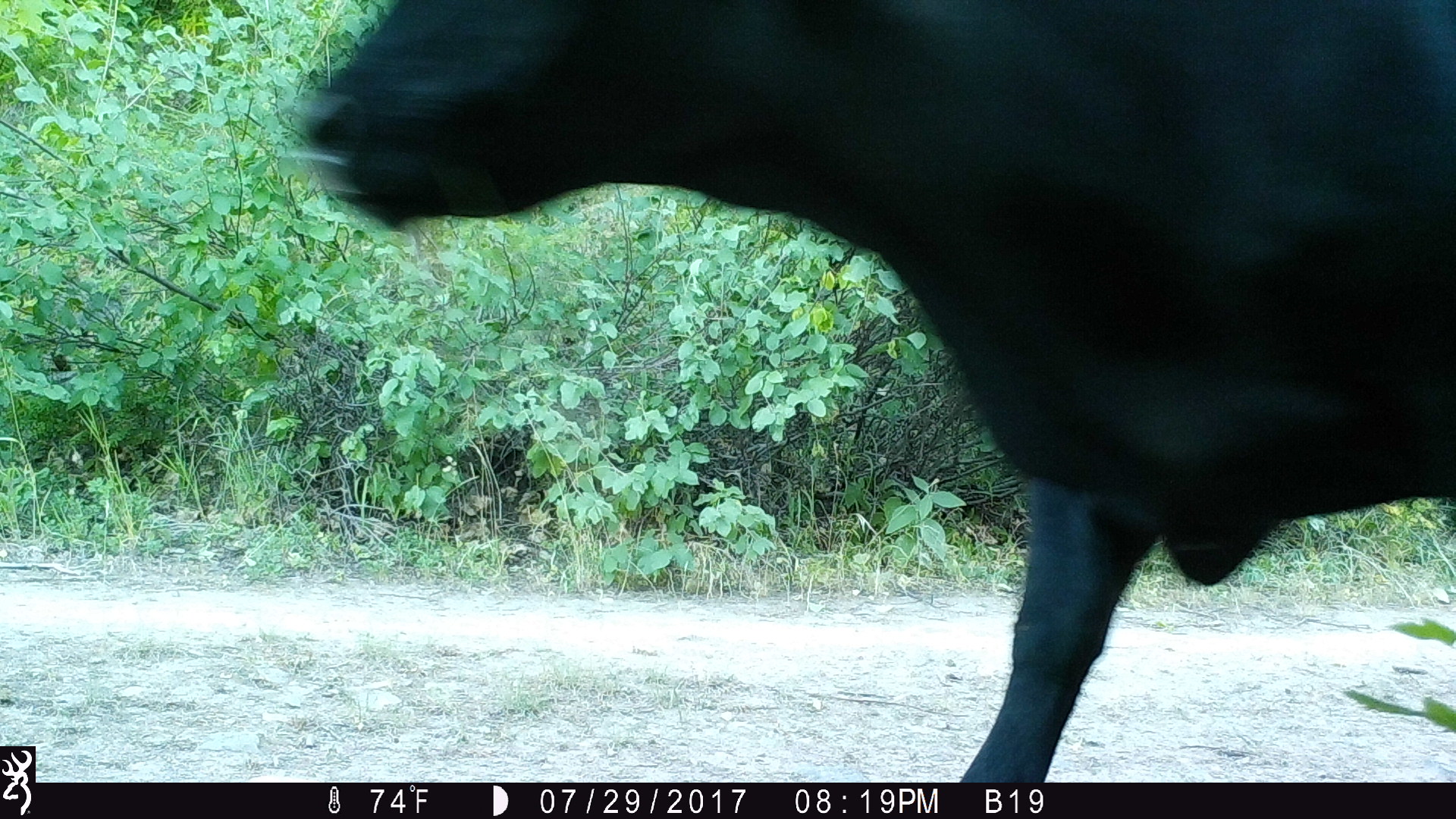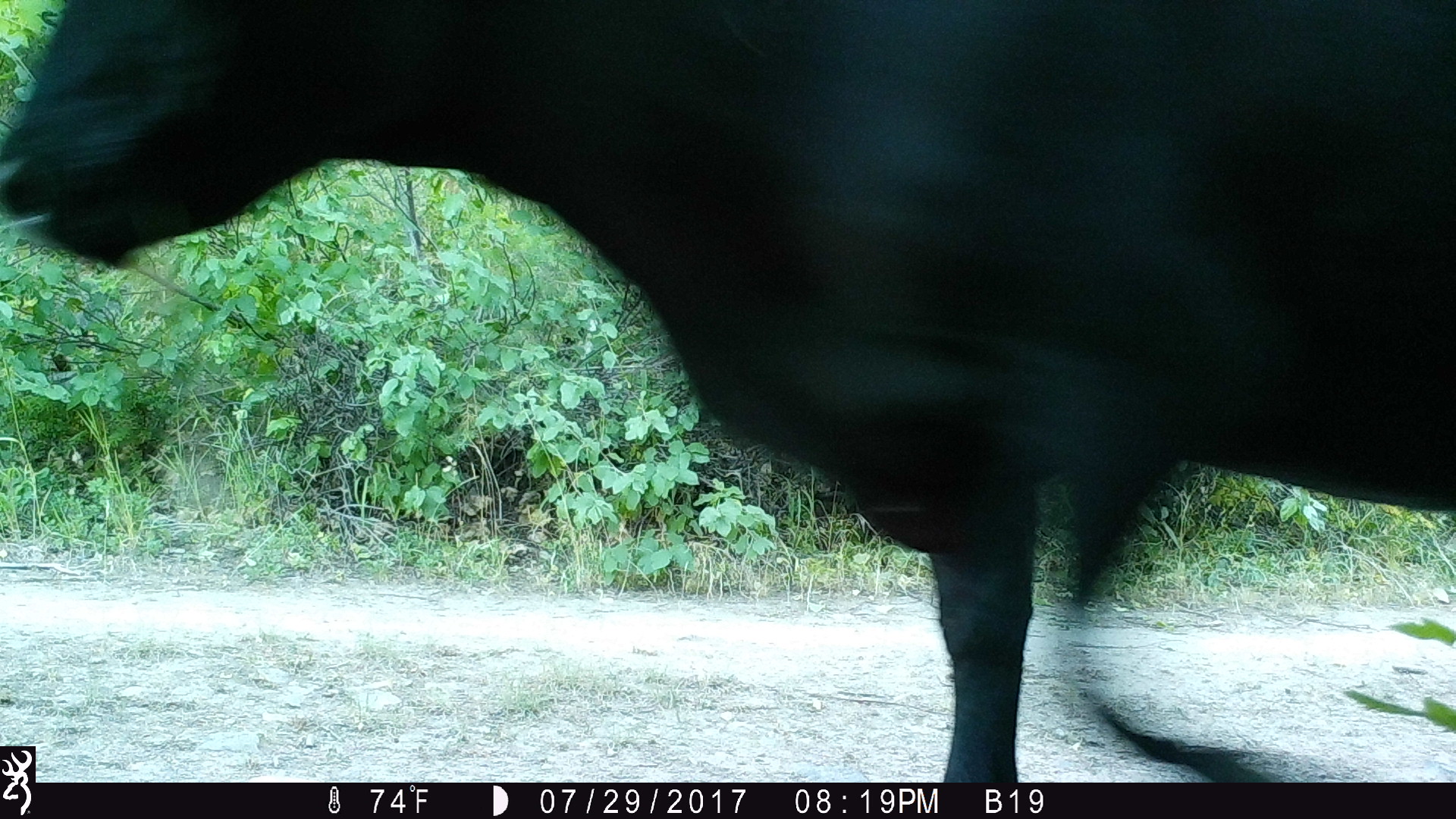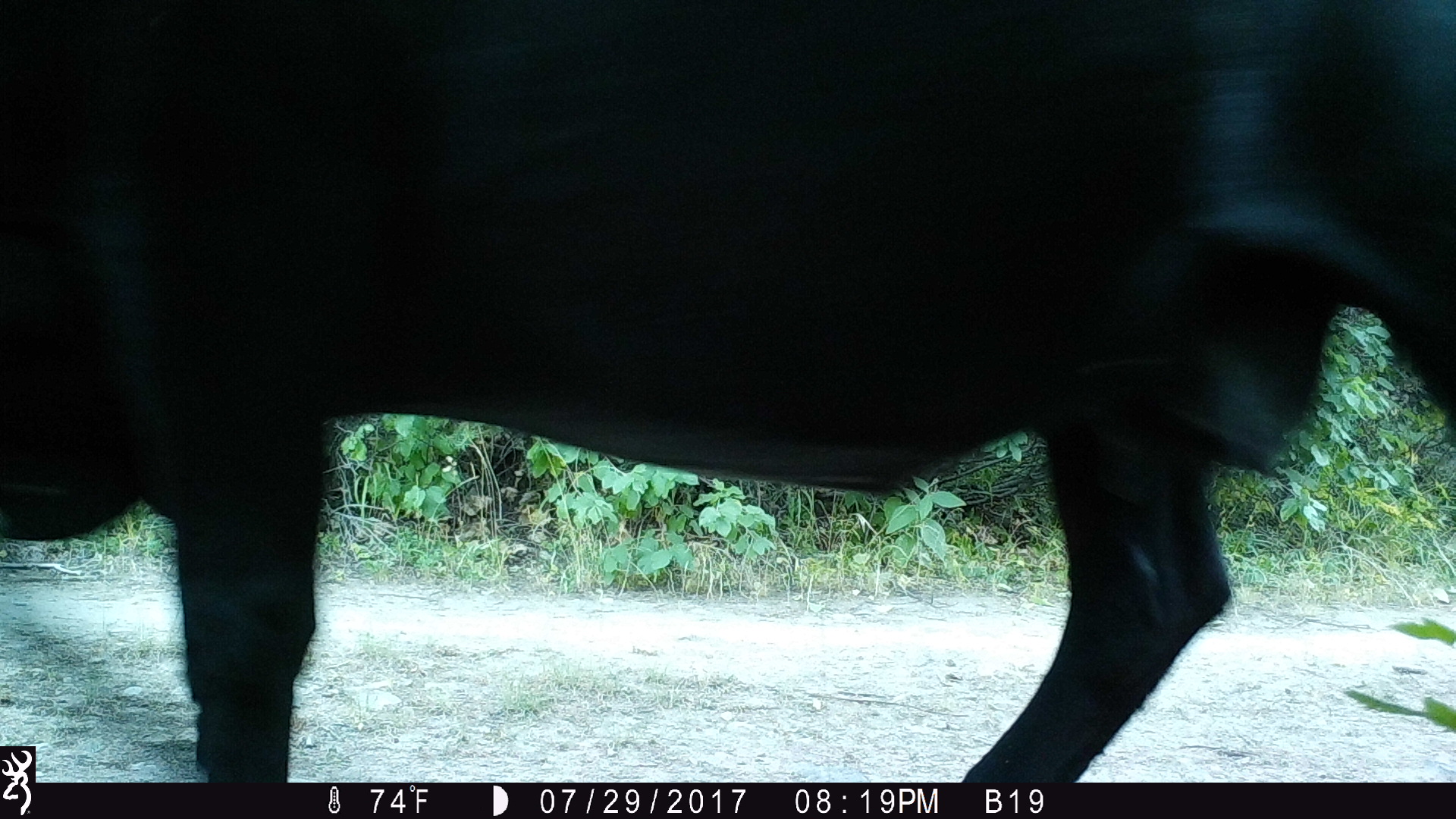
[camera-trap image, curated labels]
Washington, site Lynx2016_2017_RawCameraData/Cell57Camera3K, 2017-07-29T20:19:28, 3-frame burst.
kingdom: Animalia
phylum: Chordata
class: Mammalia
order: Artiodactyla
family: Bovidae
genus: Bos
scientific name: Bos taurus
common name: domestic cattle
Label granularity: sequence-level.